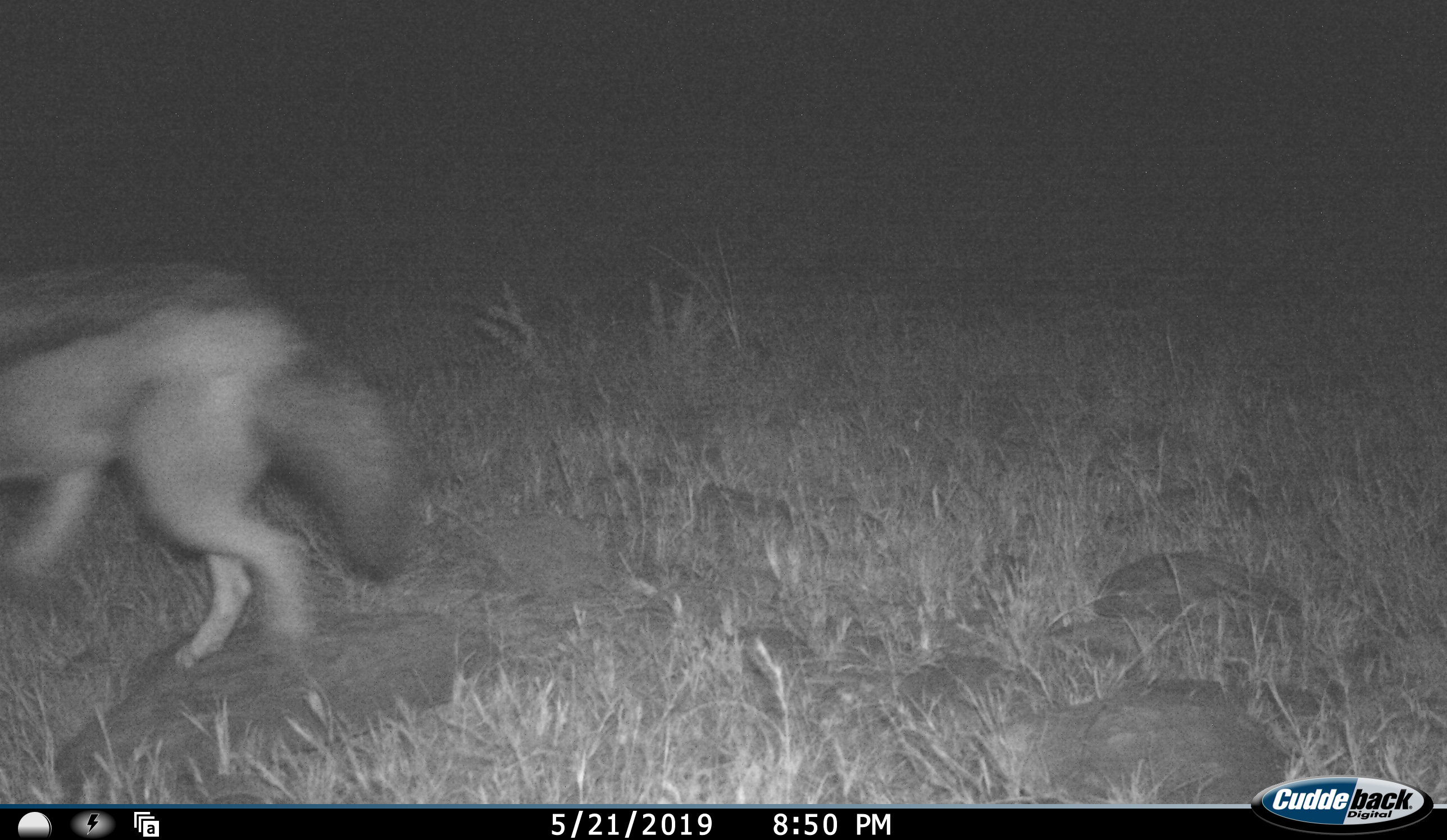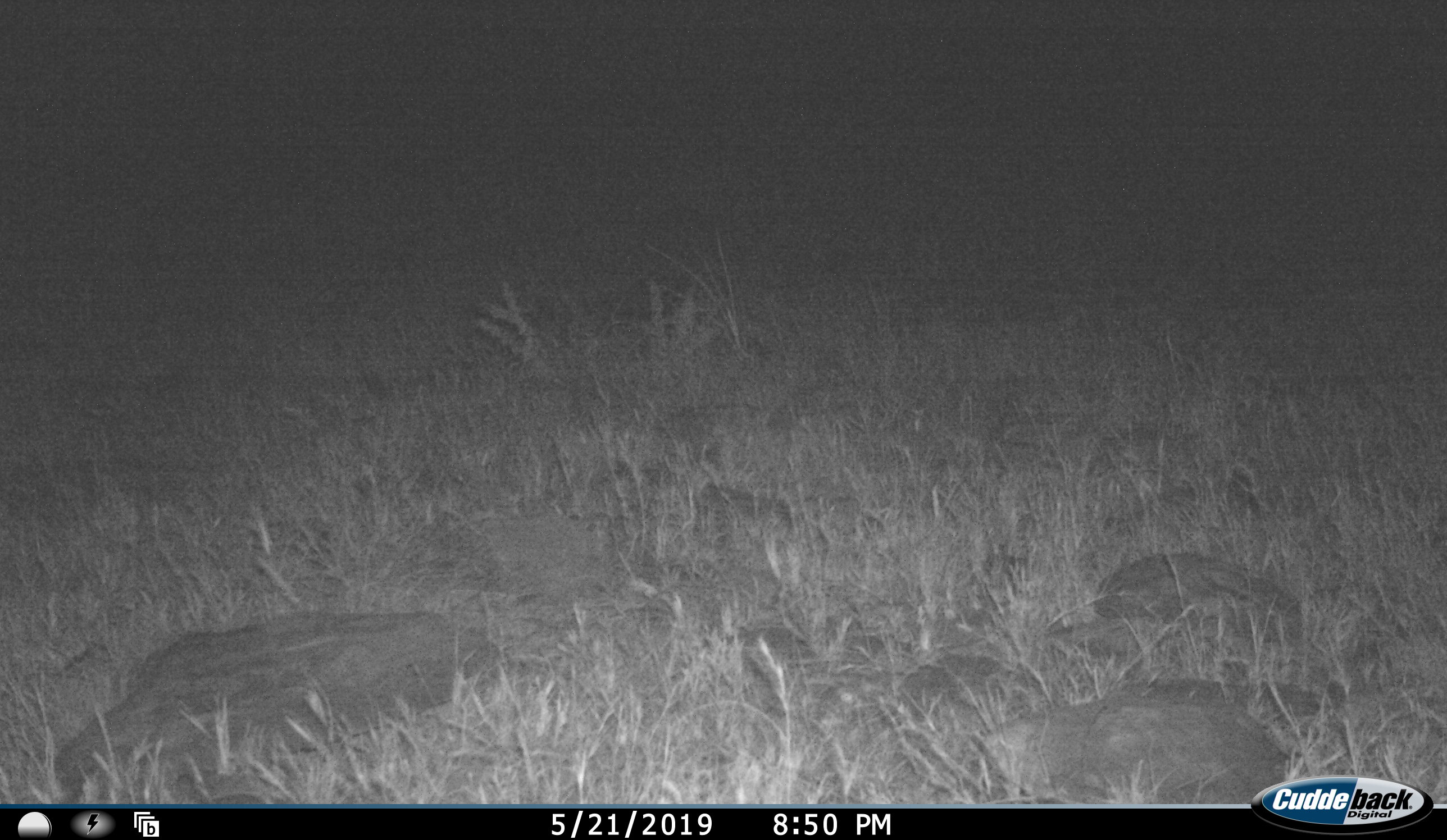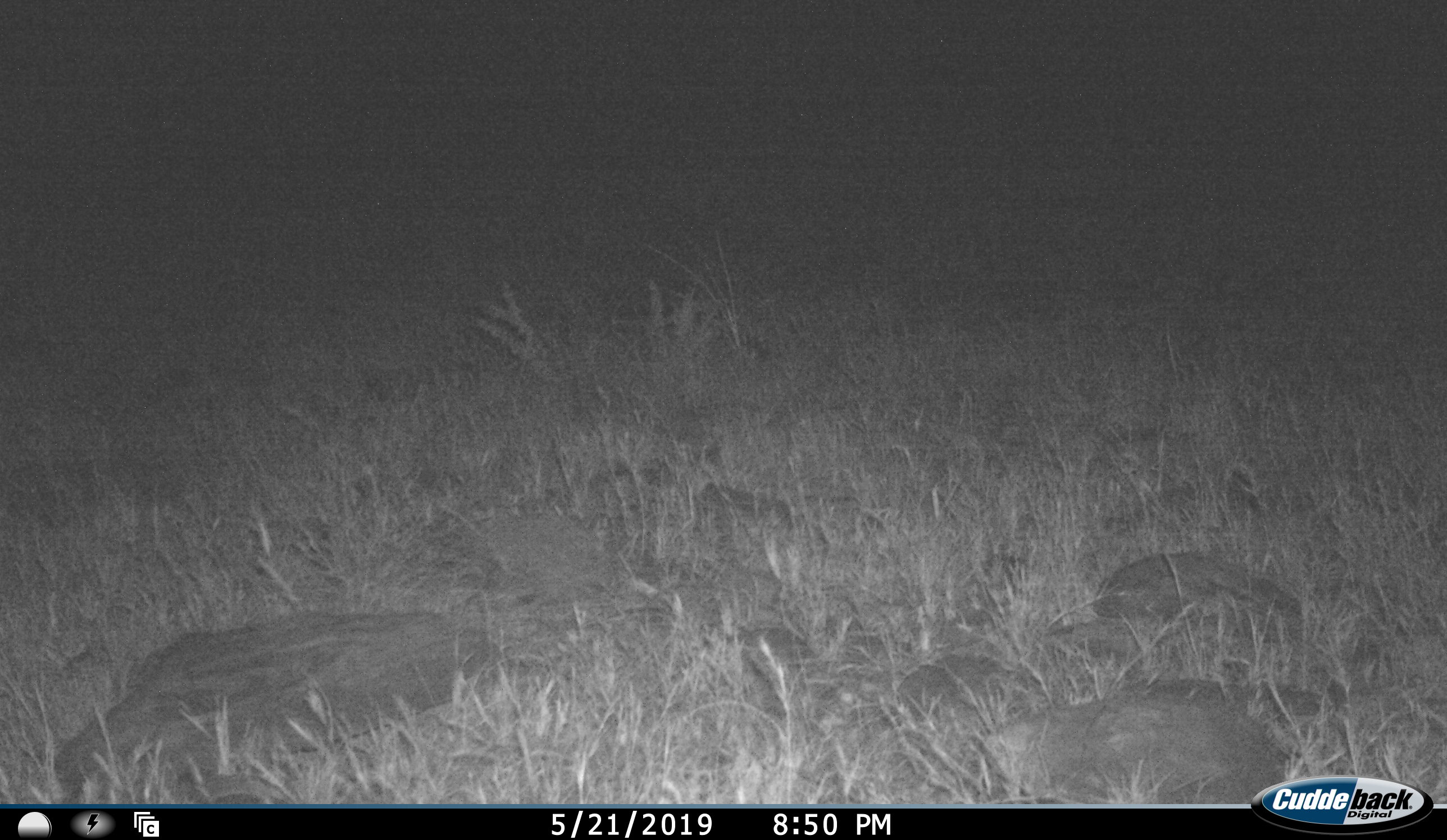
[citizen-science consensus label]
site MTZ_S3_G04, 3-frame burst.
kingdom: Animalia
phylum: Chordata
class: Mammalia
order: Carnivora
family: Canidae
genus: Lupulella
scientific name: Lupulella mesomelas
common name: black-backed jackal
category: jackalblackbacked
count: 1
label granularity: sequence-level